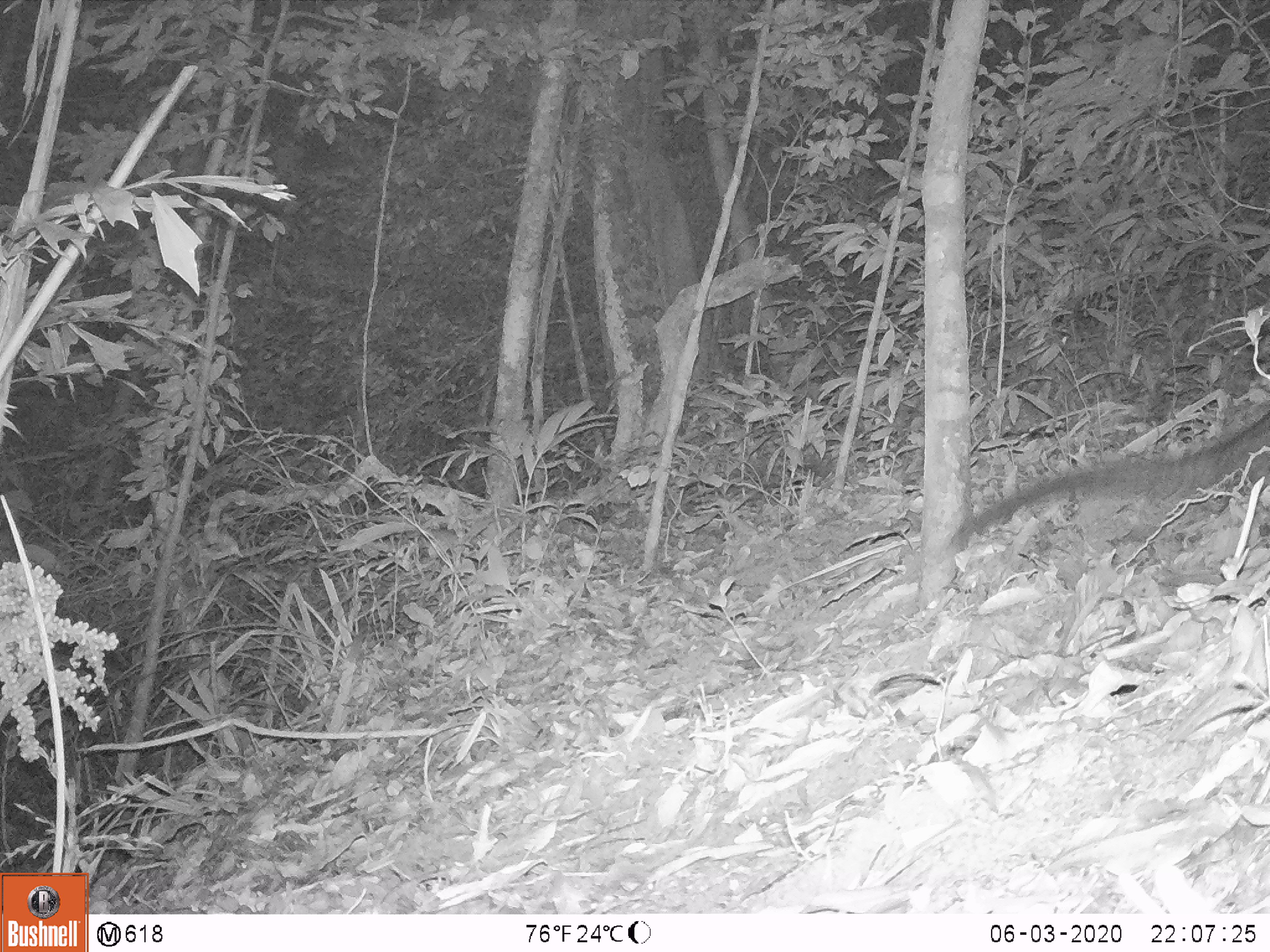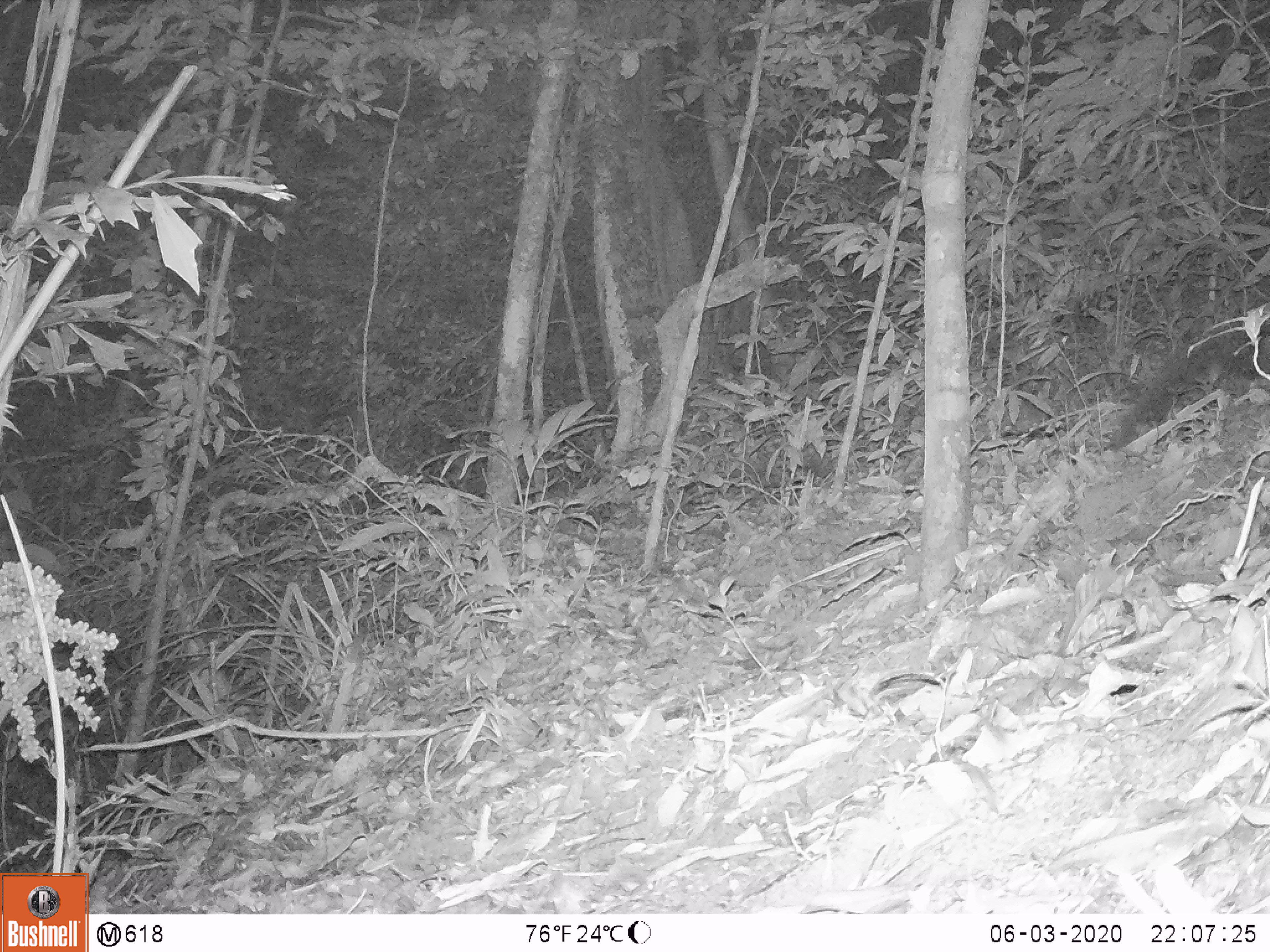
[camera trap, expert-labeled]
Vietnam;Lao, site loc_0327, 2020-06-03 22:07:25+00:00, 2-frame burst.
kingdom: Animalia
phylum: Chordata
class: Mammalia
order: Carnivora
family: Viverridae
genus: Paradoxurus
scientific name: Paradoxurus hermaphroditus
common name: common palm civet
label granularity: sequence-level